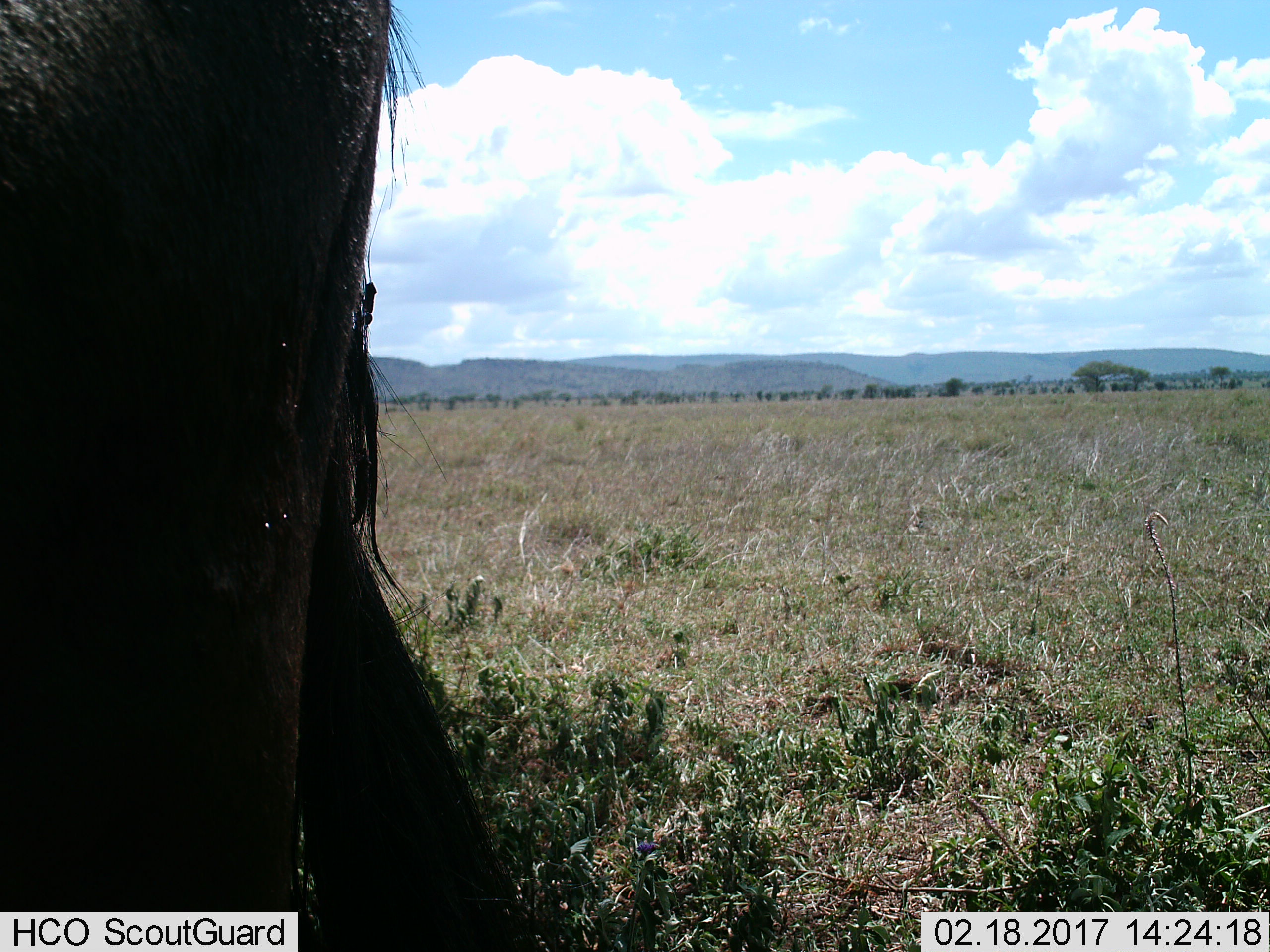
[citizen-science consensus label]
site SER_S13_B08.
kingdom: Animalia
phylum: Chordata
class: Mammalia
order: Artiodactyla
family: Bovidae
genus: Connochaetes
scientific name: Connochaetes taurinus taurinus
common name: blue wildebeest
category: wildebeestblue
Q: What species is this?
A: Wildebeestblue (blue wildebeest) (Connochaetes taurinus taurinus).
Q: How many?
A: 1.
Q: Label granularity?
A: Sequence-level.